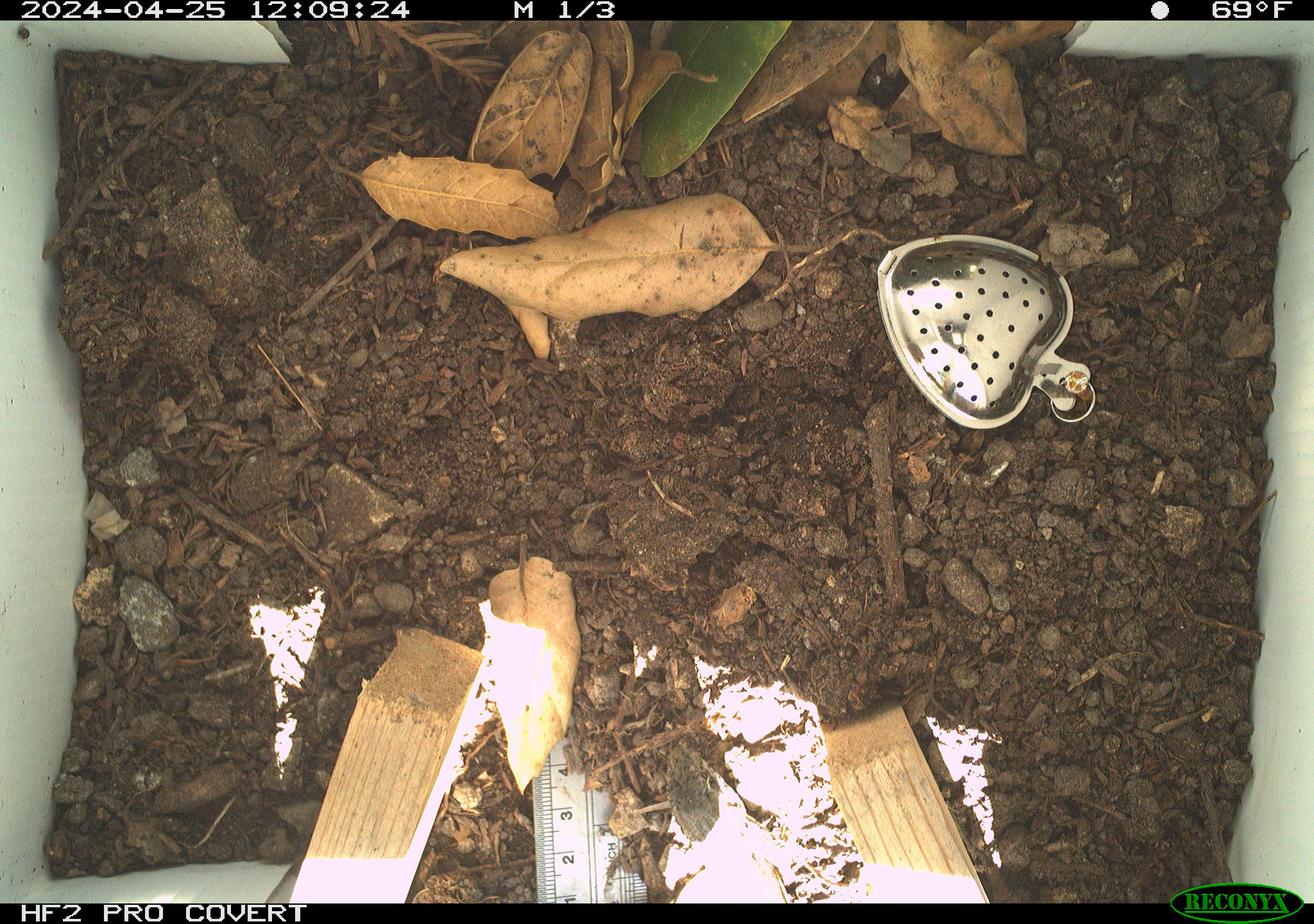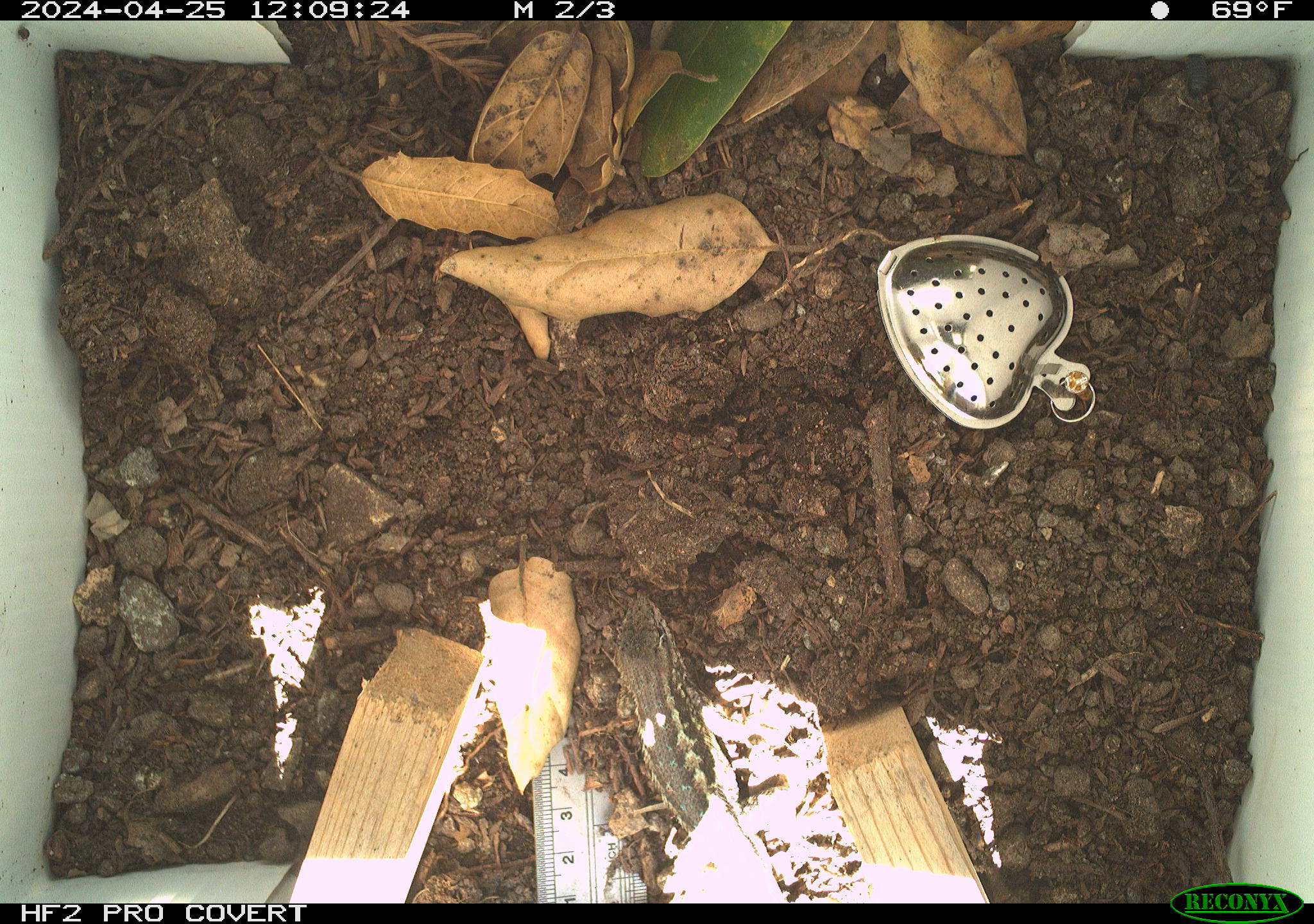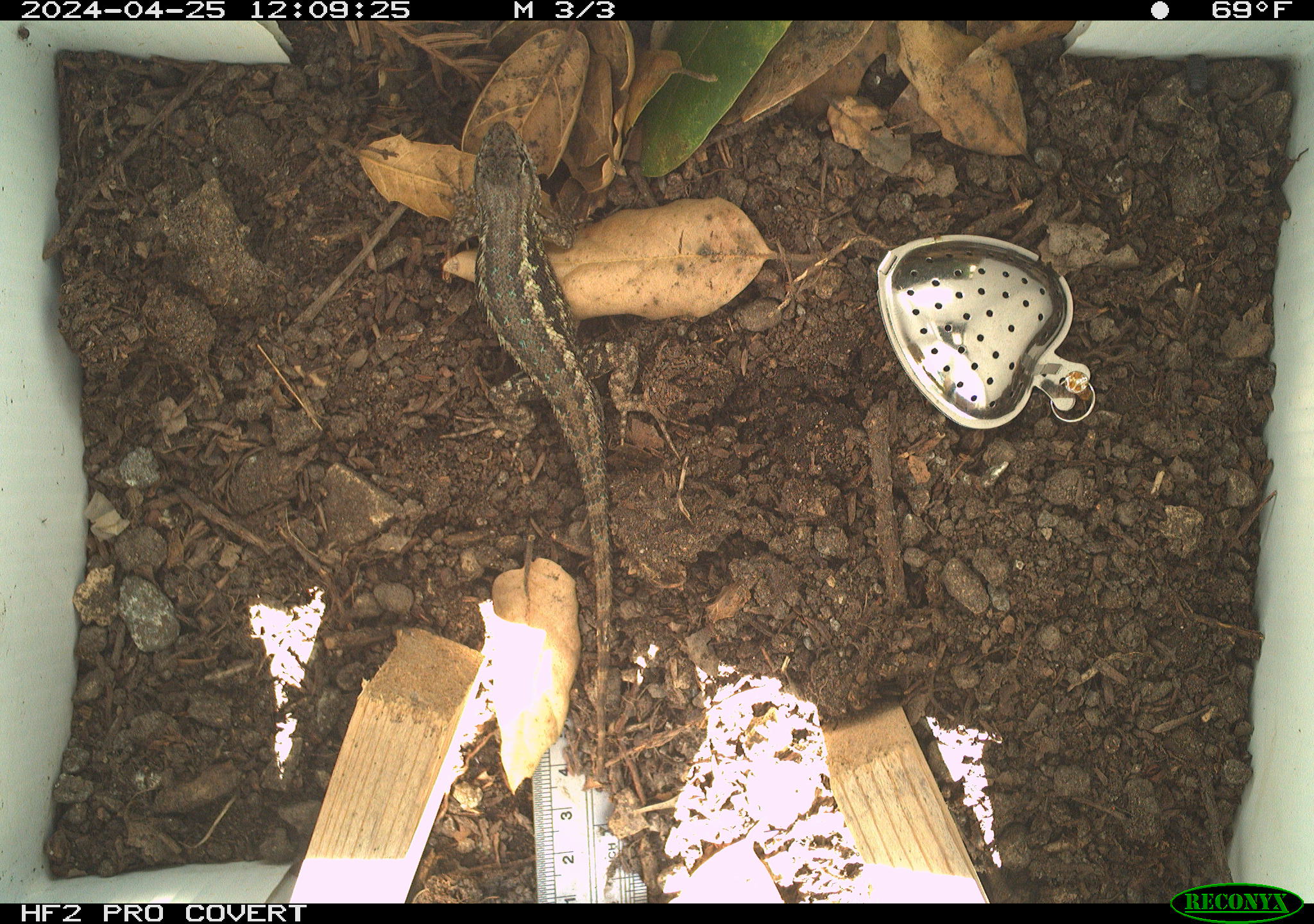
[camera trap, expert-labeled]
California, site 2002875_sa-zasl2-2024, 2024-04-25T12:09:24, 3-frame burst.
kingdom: Animalia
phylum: Chordata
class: Reptilia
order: Squamata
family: Phrynosomatidae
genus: Sceloporus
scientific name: Sceloporus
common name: spiny lizards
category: sceloporus species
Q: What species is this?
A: Sceloporus species (spiny lizards) (Sceloporus).